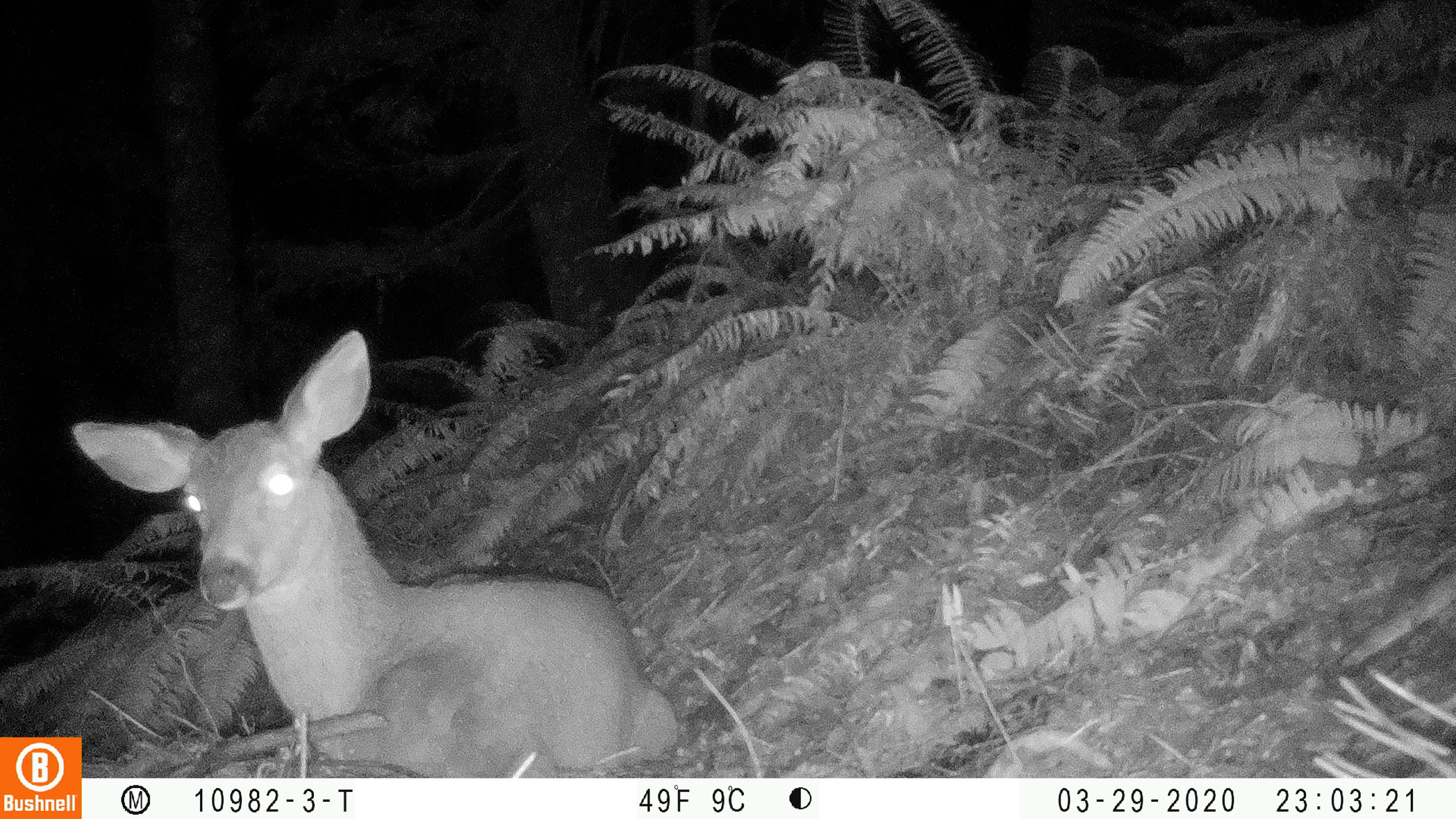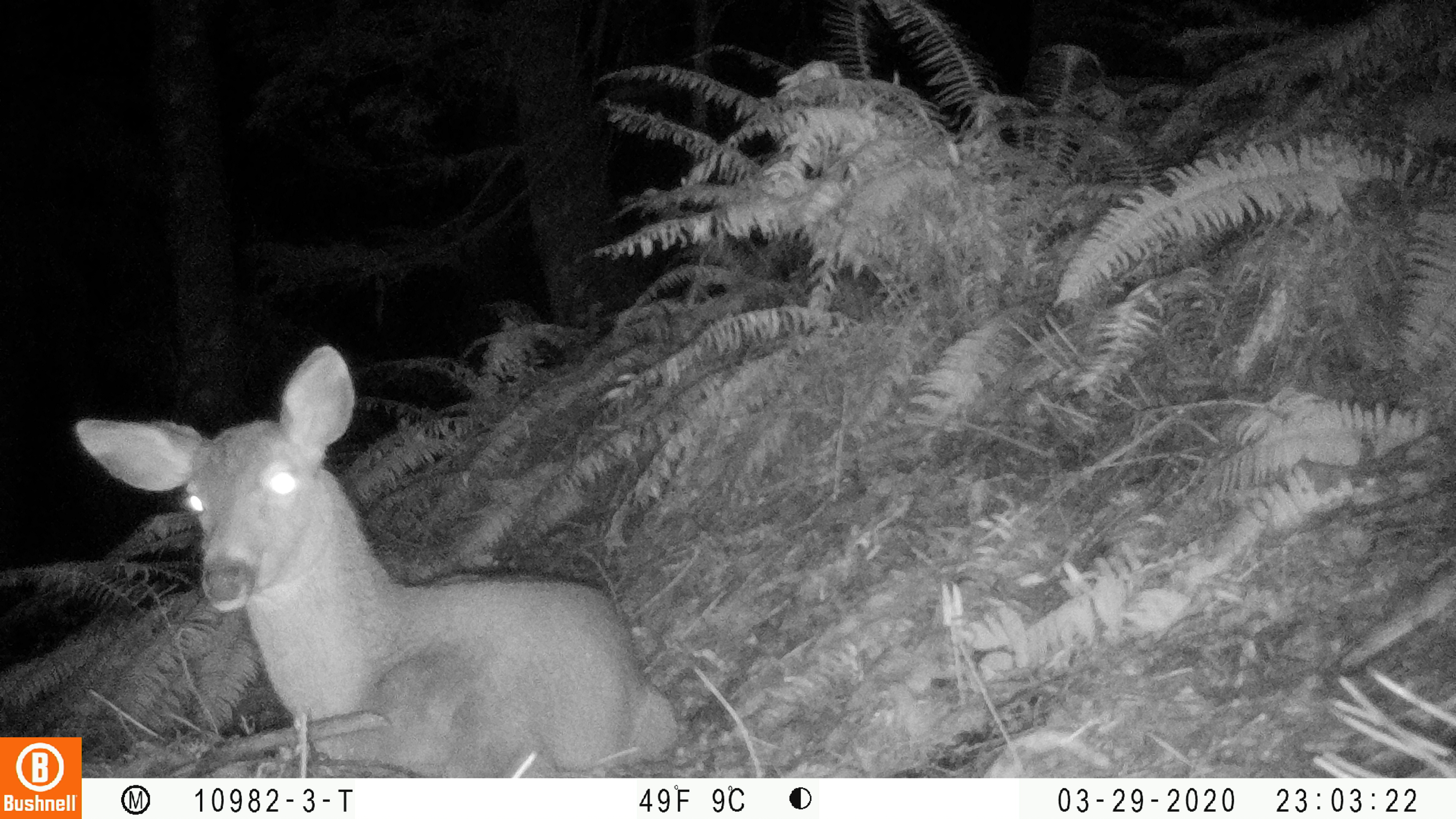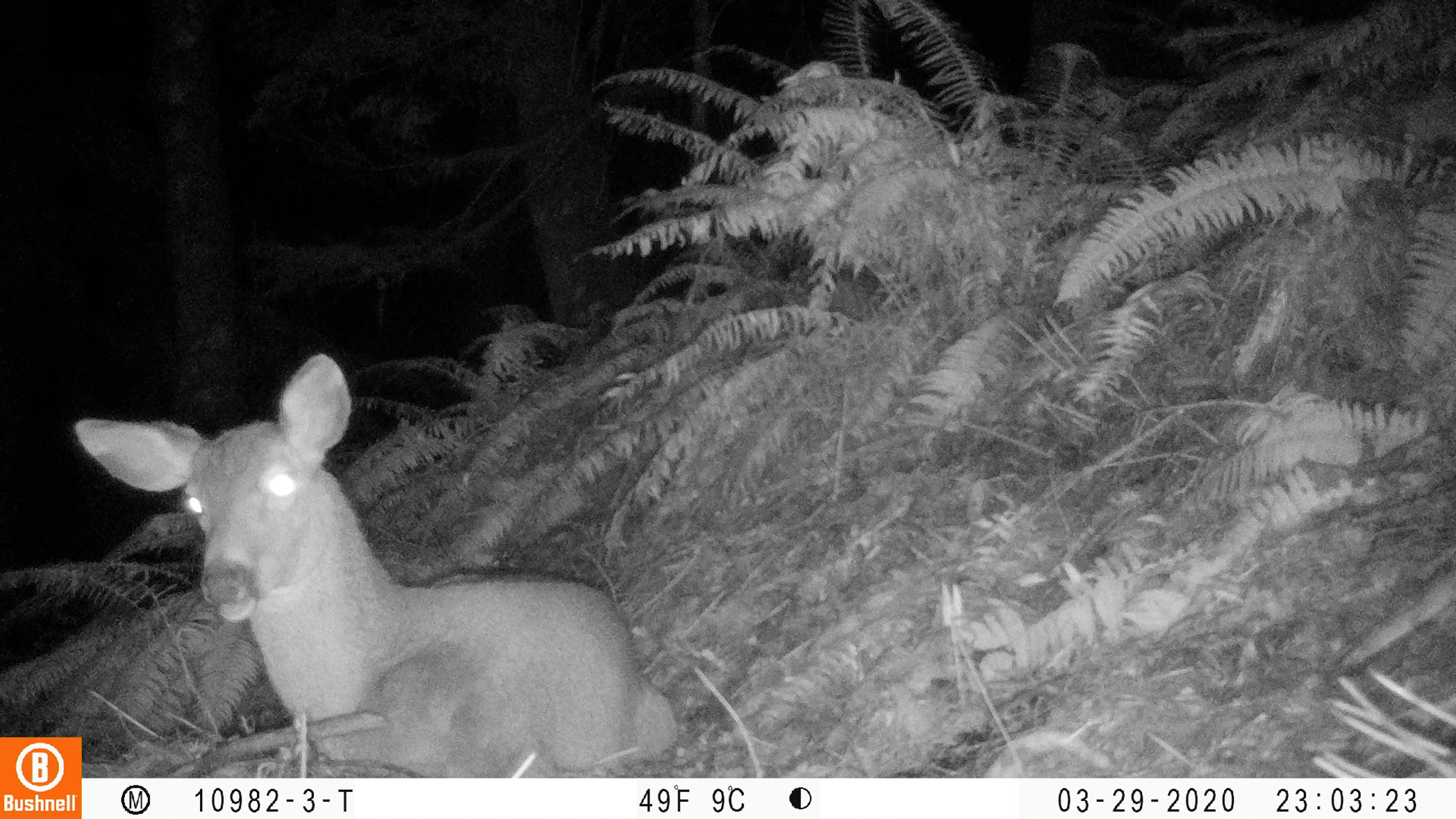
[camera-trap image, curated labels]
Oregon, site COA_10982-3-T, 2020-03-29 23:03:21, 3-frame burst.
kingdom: Animalia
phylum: Chordata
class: Mammalia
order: Artiodactyla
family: Cervidae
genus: Odocoileus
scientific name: Odocoileus hemionus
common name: black-tailed deer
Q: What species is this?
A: Black-tailed deer (Odocoileus hemionus).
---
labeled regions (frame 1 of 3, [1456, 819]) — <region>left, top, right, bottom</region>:
black-tailed deer: <region>48, 328, 685, 727</region>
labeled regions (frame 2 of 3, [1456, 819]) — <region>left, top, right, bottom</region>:
black-tailed deer: <region>55, 342, 690, 730</region>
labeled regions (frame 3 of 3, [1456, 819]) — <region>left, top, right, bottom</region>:
black-tailed deer: <region>67, 355, 685, 730</region>